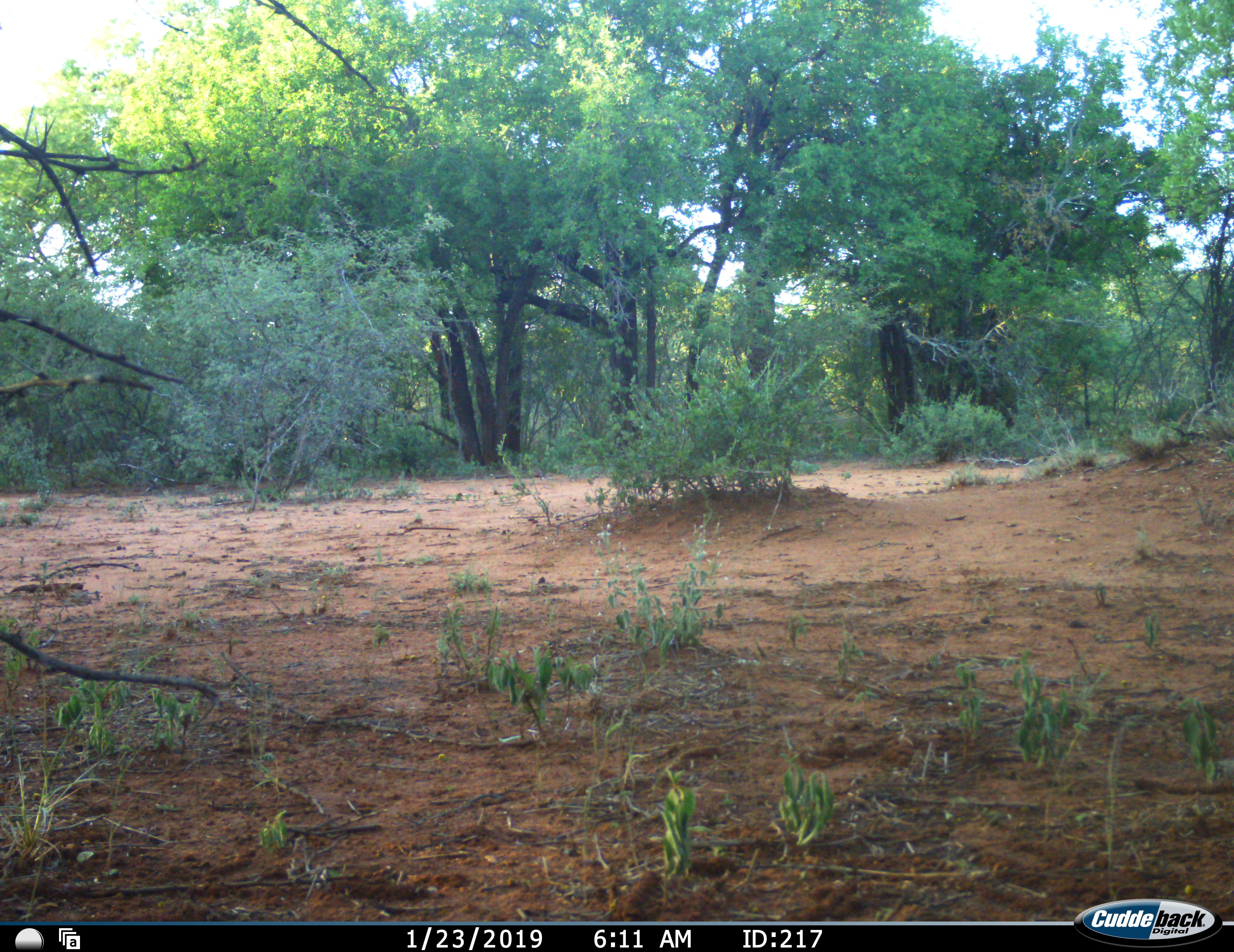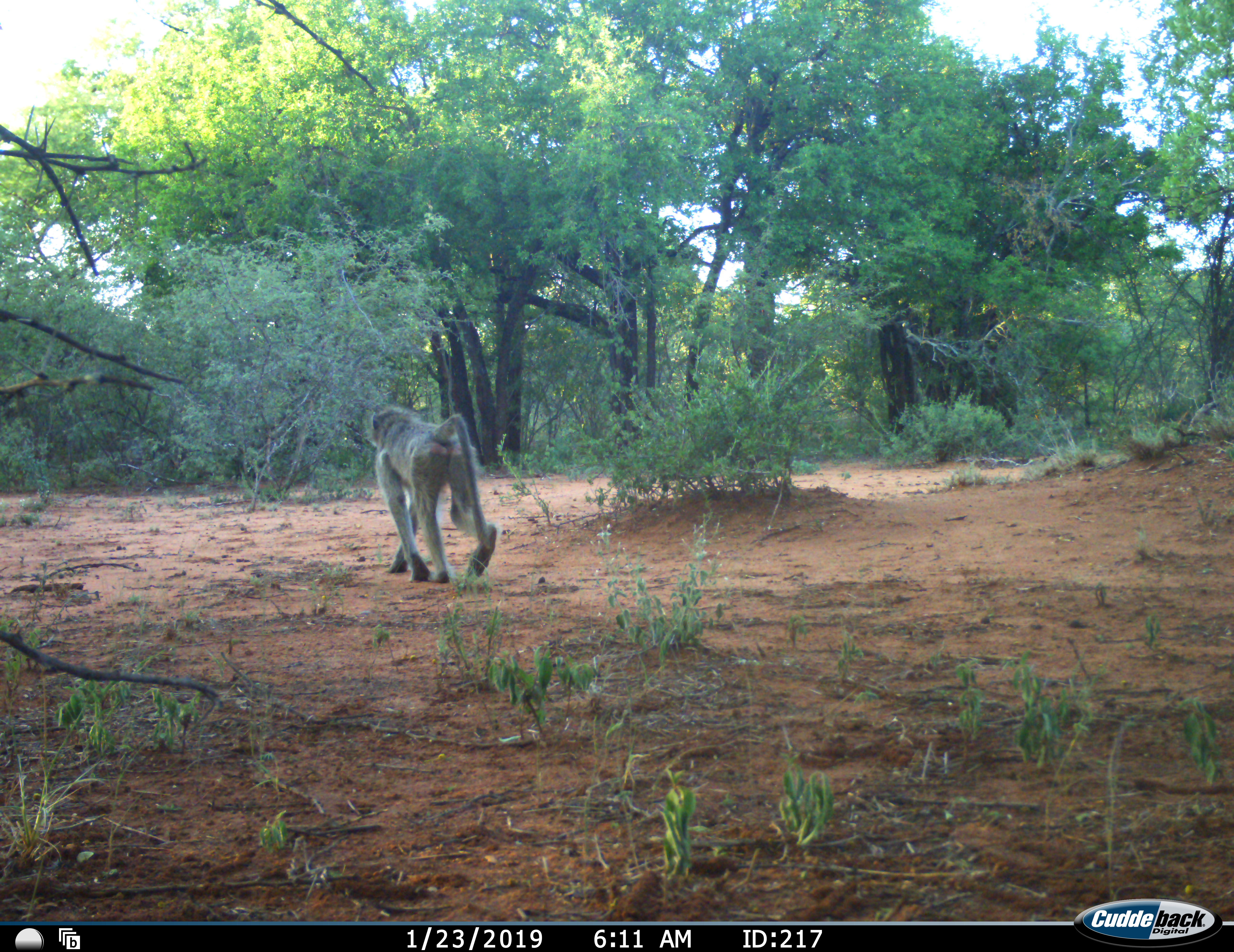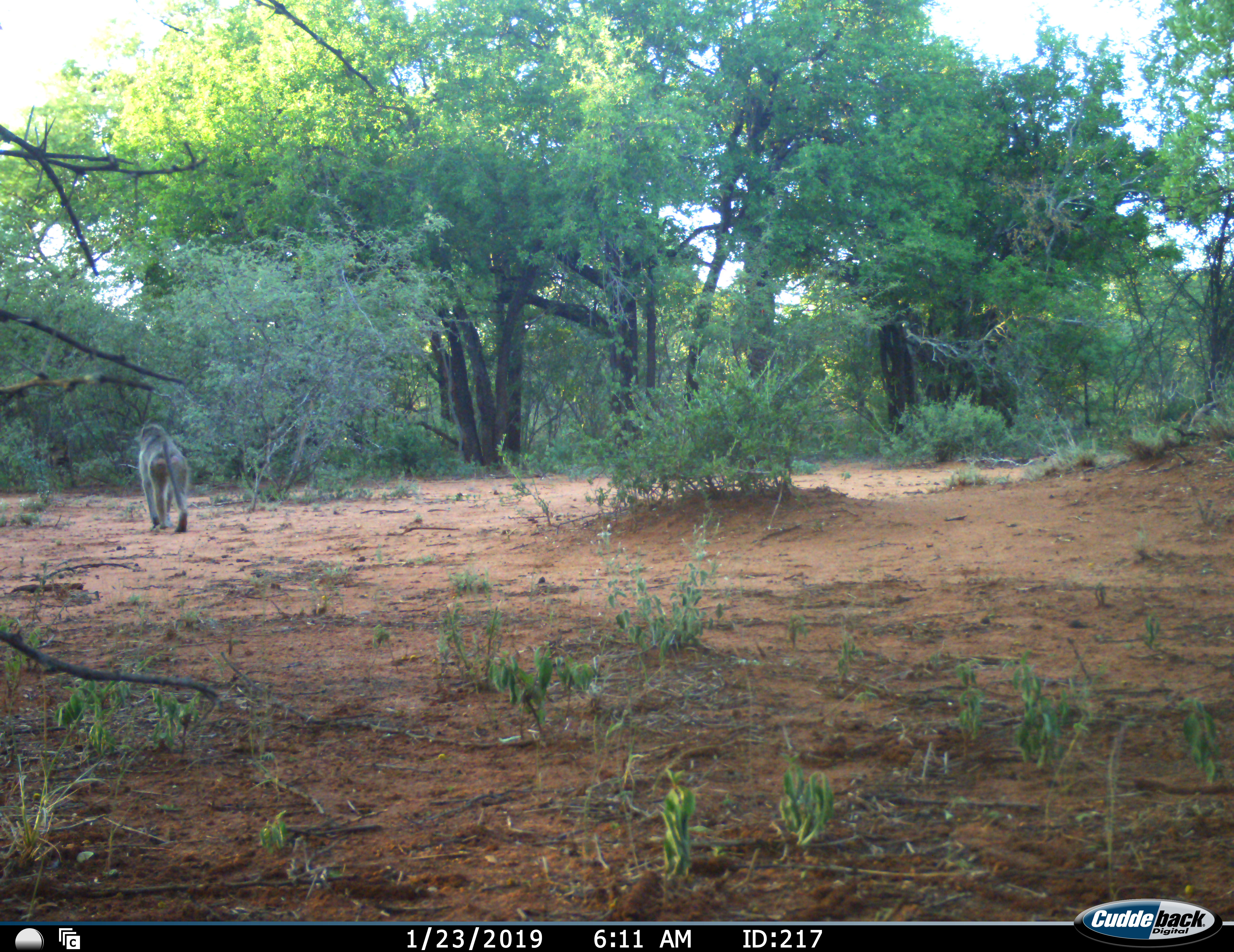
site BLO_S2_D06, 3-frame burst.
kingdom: Animalia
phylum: Chordata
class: Mammalia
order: Primates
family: Cercopithecidae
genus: Papio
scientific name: Papio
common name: baboon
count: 1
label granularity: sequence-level